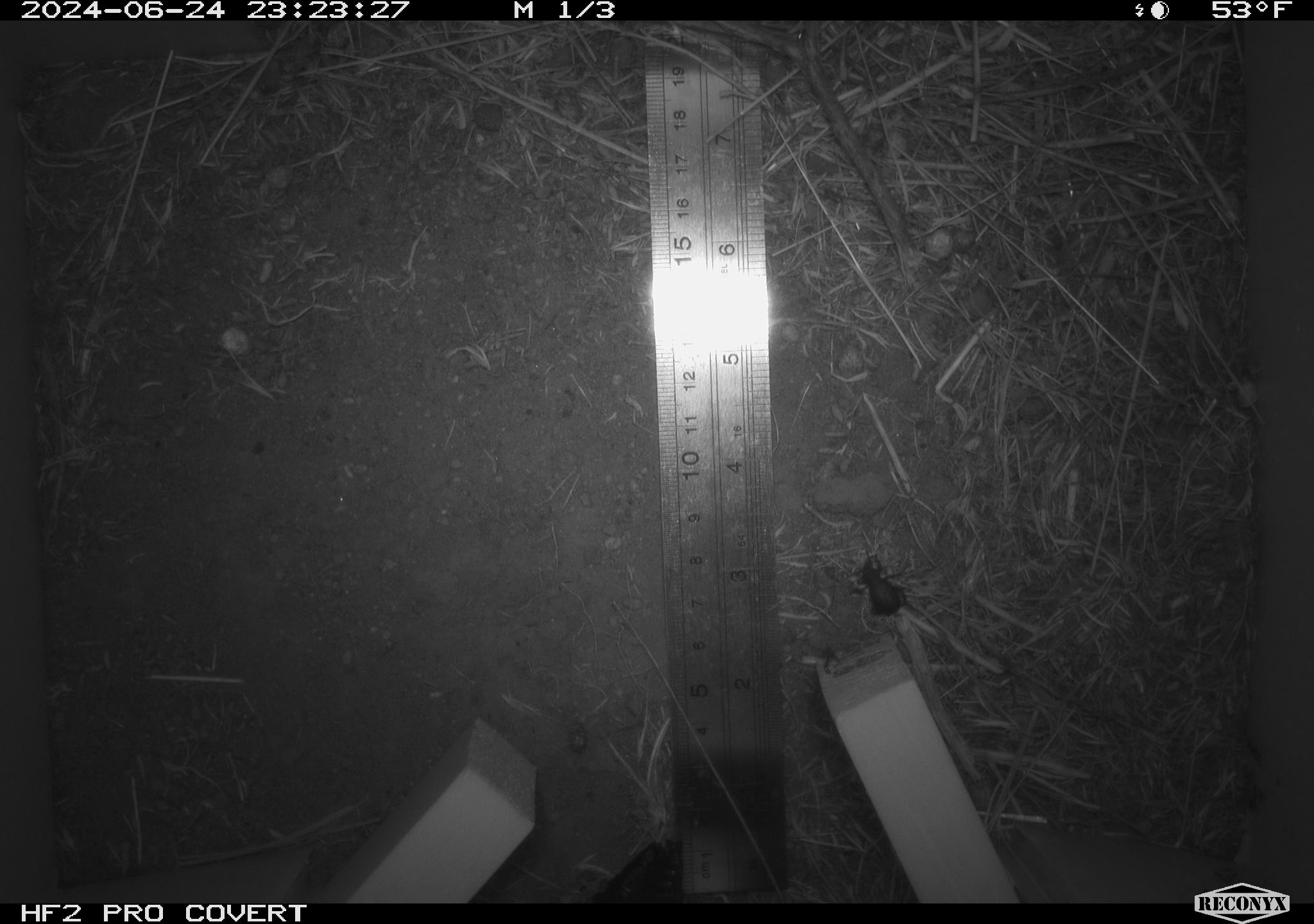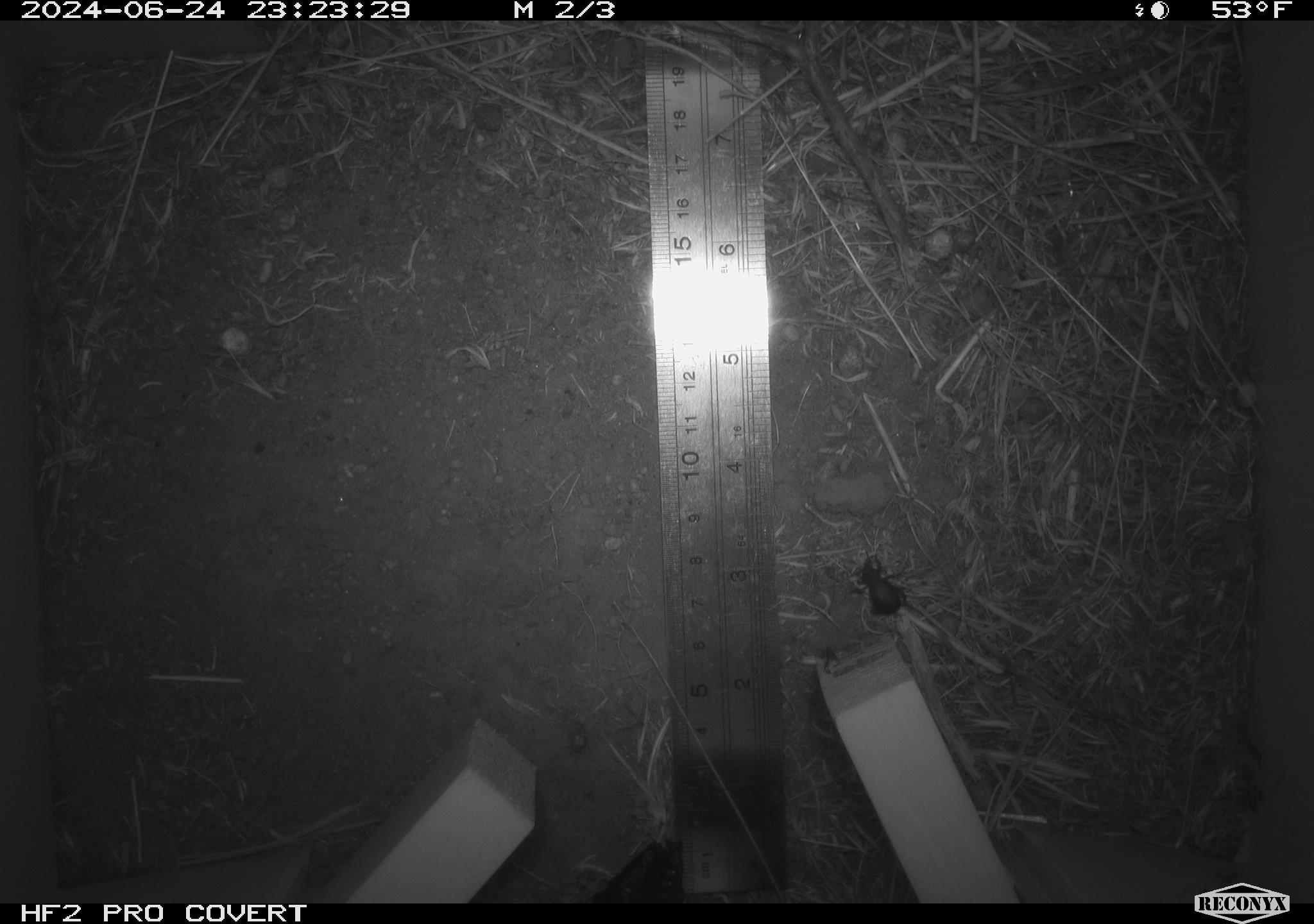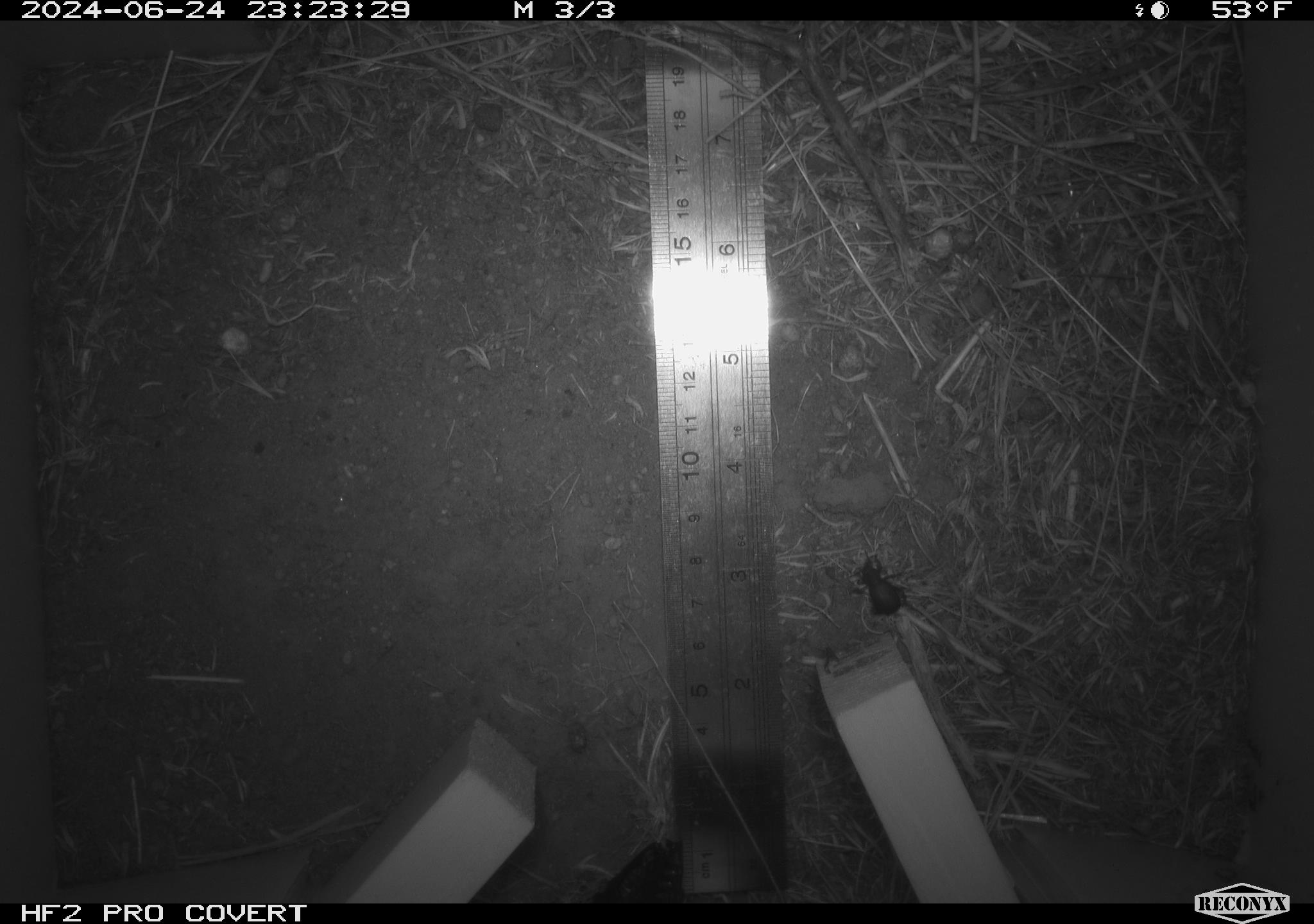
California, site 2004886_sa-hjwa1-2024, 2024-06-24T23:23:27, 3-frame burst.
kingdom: Animalia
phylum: Arthropoda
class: Insecta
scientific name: Insecta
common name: insect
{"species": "insect (Insecta)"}